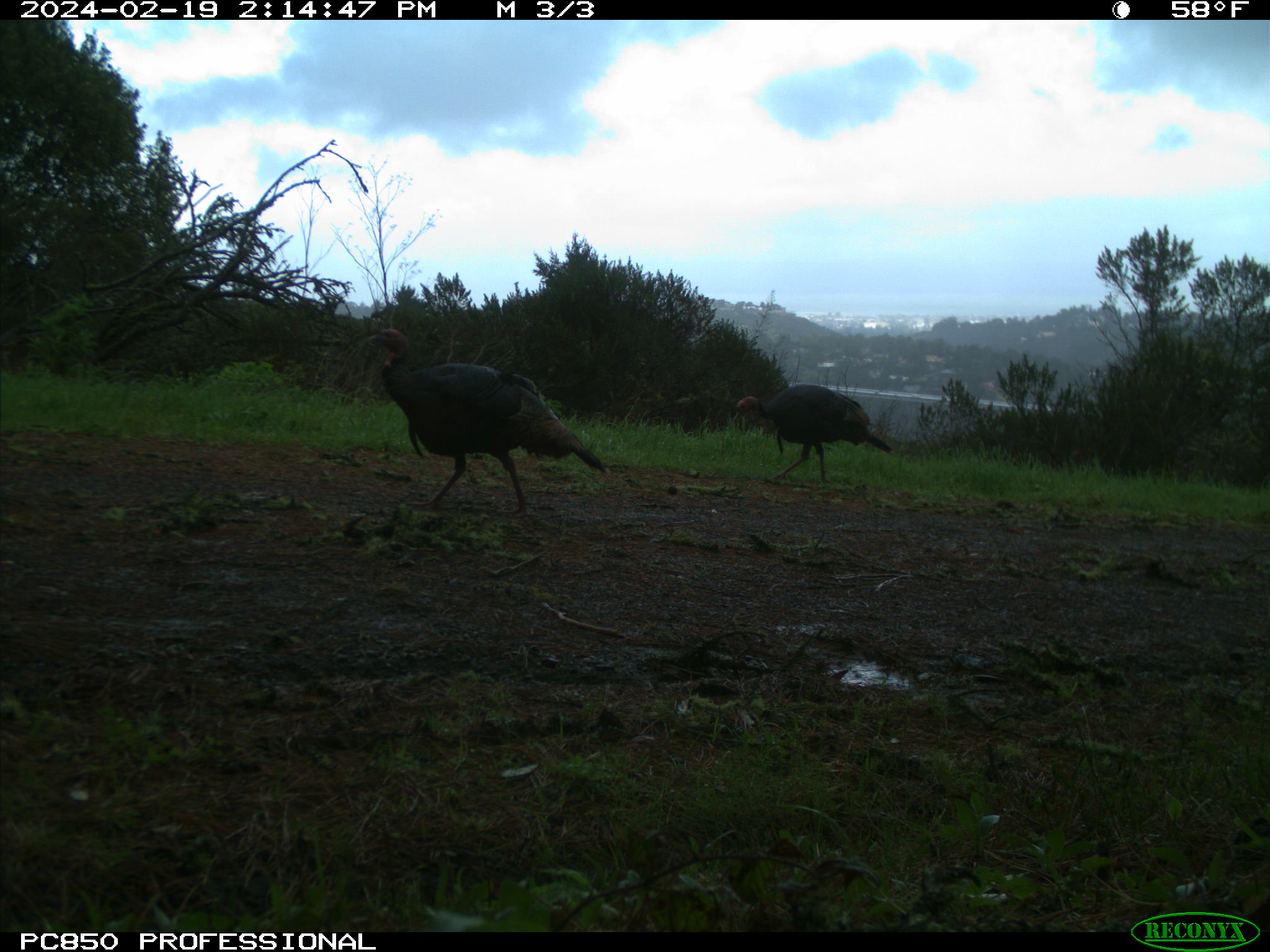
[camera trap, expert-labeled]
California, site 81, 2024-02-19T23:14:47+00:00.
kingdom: Animalia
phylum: Chordata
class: Aves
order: Galliformes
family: Phasianidae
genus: Meleagris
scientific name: Meleagris gallopavo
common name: turkey